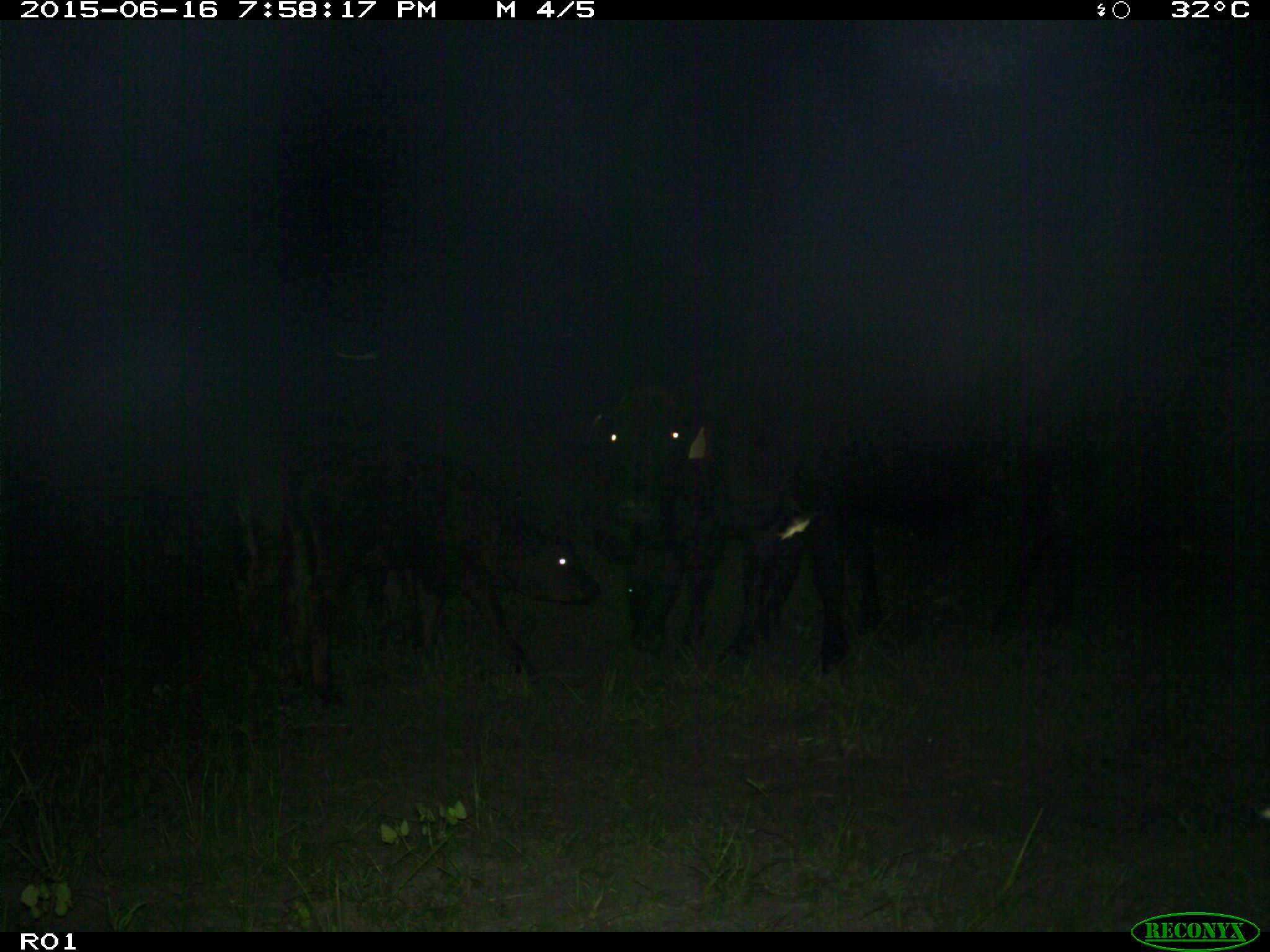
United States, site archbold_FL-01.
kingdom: Animalia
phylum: Chordata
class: Mammalia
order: Artiodactyla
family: Bovidae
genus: Bos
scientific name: Bos taurus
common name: domestic cow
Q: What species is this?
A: Bos taurus (domestic cow).